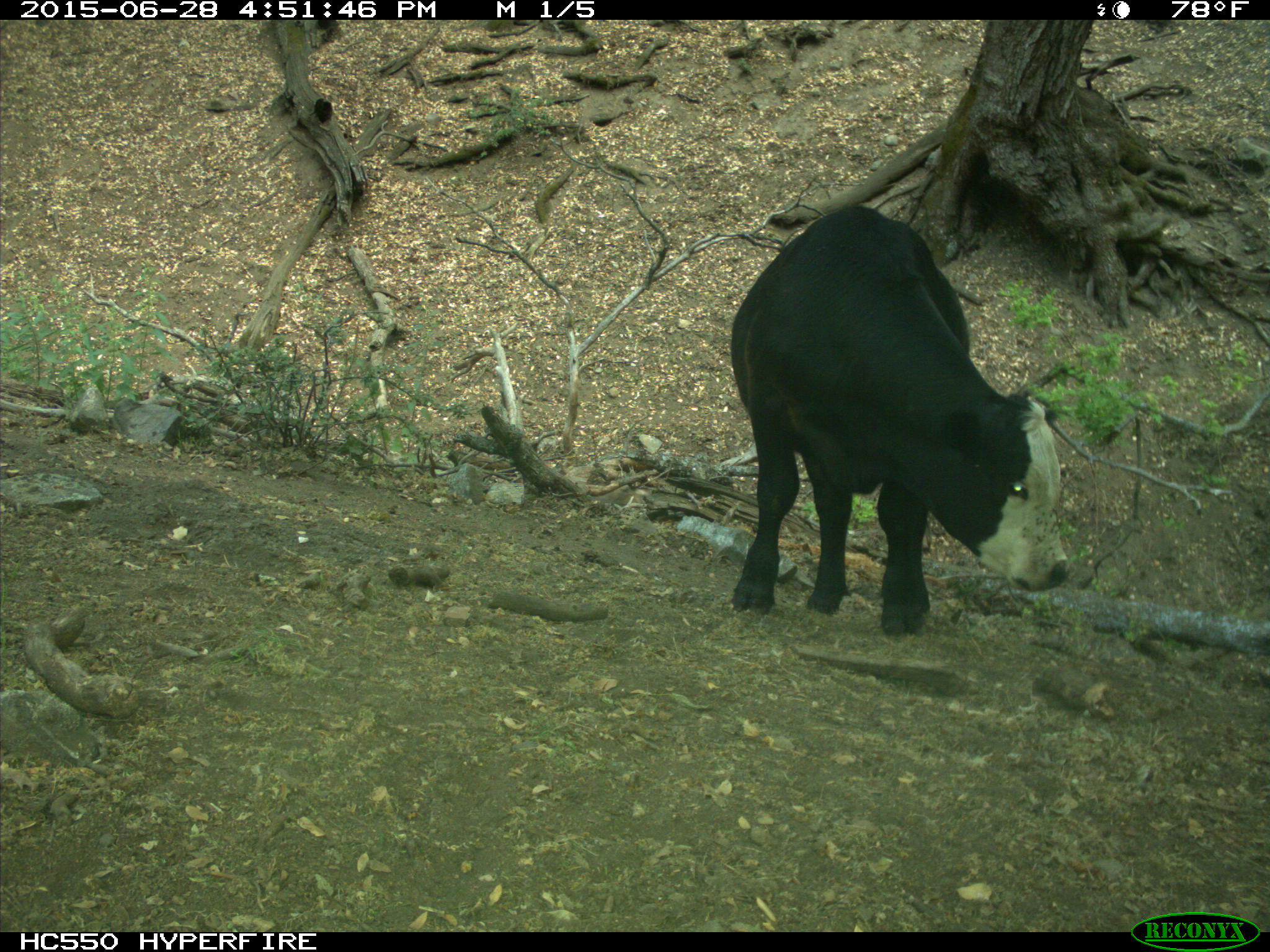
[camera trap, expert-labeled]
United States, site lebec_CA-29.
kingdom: Animalia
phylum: Chordata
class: Mammalia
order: Artiodactyla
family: Bovidae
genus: Bos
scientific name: Bos taurus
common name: domestic cow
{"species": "Bos taurus (domestic cow)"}